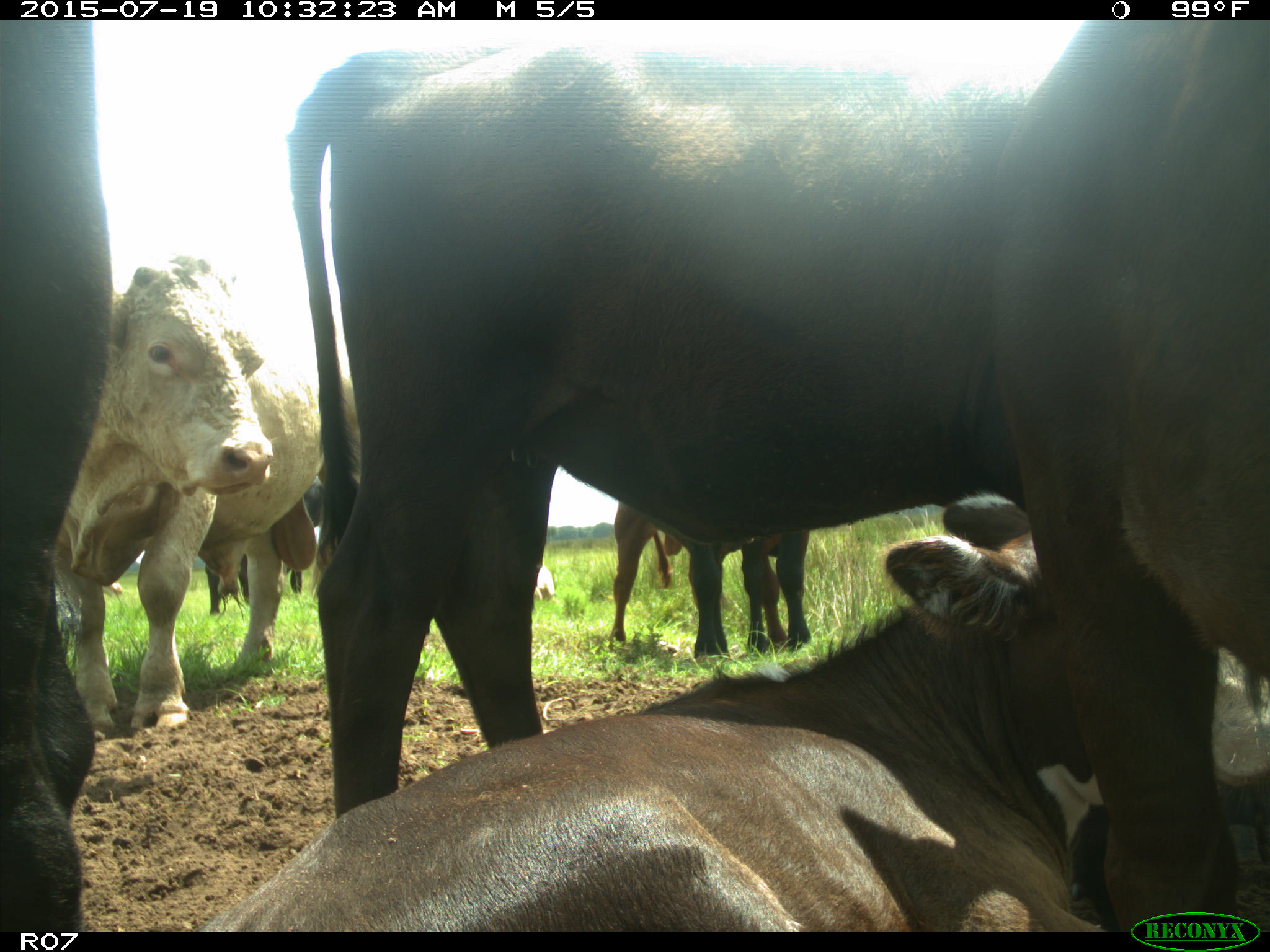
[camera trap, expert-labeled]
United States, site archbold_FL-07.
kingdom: Animalia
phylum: Chordata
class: Mammalia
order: Artiodactyla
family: Bovidae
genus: Bos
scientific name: Bos taurus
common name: domestic cow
Bos taurus (domestic cow).